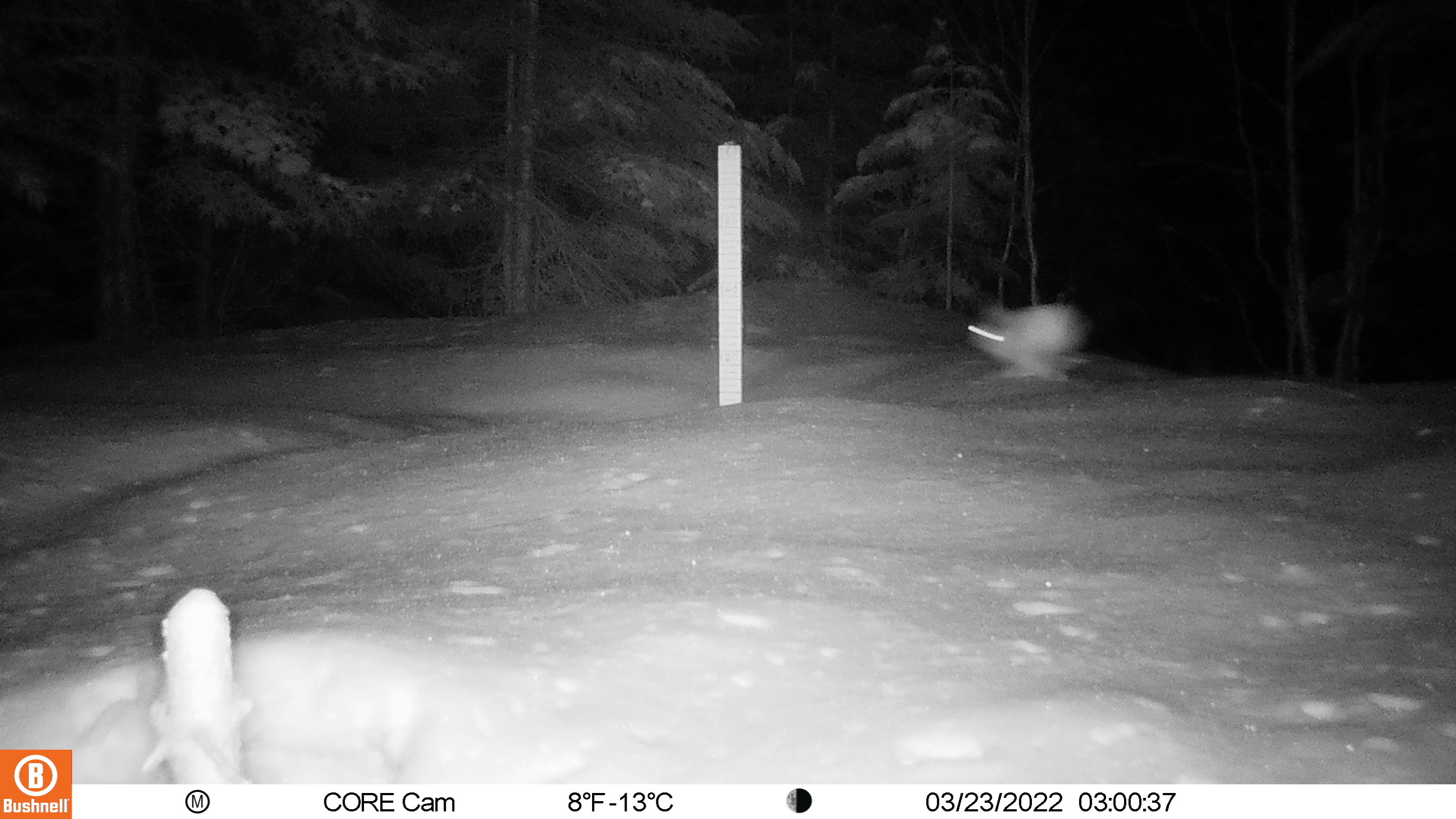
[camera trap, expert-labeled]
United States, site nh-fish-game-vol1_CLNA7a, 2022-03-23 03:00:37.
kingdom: Animalia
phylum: Chordata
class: Mammalia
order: Lagomorpha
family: Leporidae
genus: Lepus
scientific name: Lepus americanus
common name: snowshoe hare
Snowshoe hare (Lepus americanus).